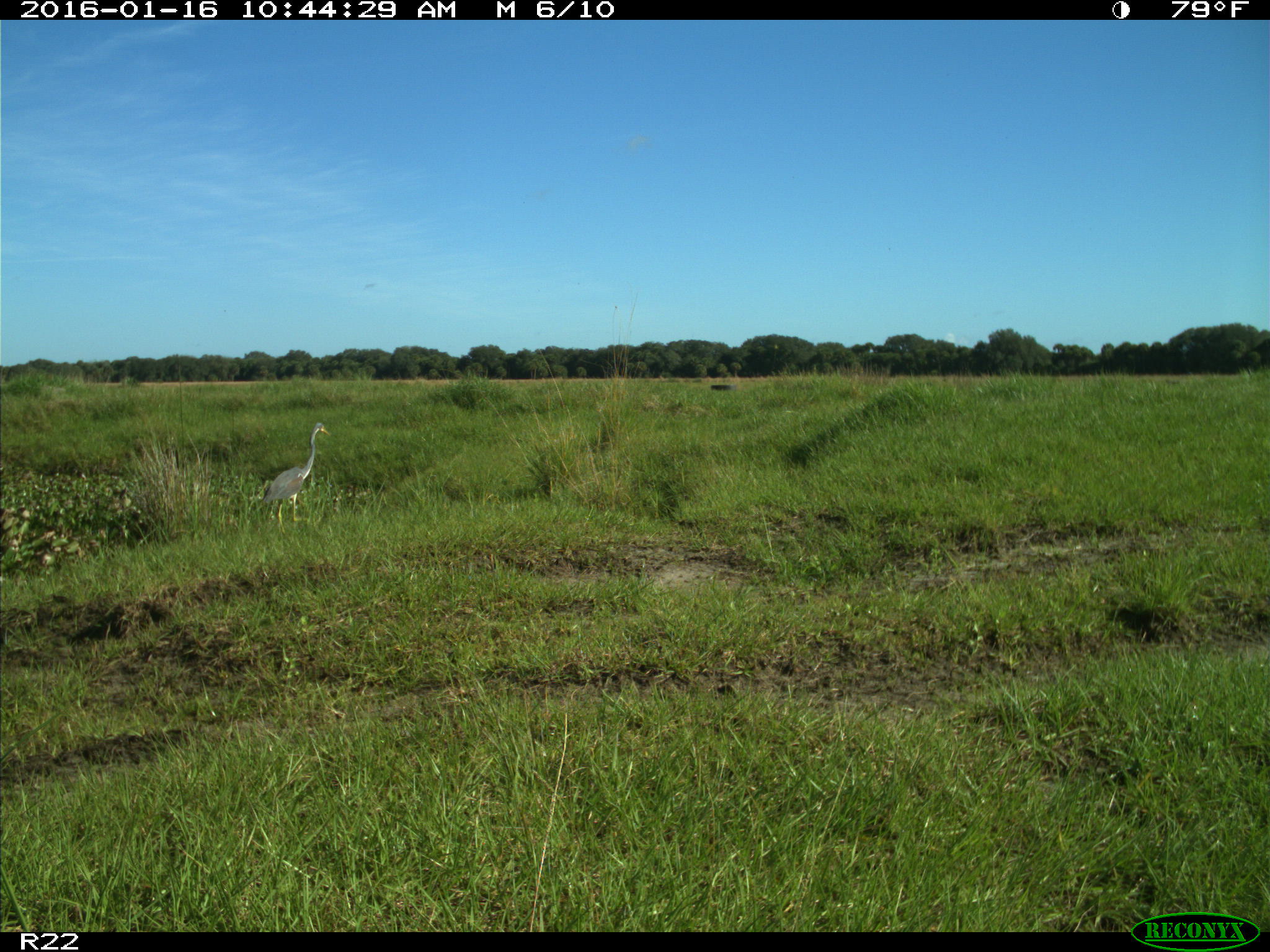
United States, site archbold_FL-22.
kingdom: Animalia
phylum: Chordata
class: Aves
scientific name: Aves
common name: birds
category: unidentified bird